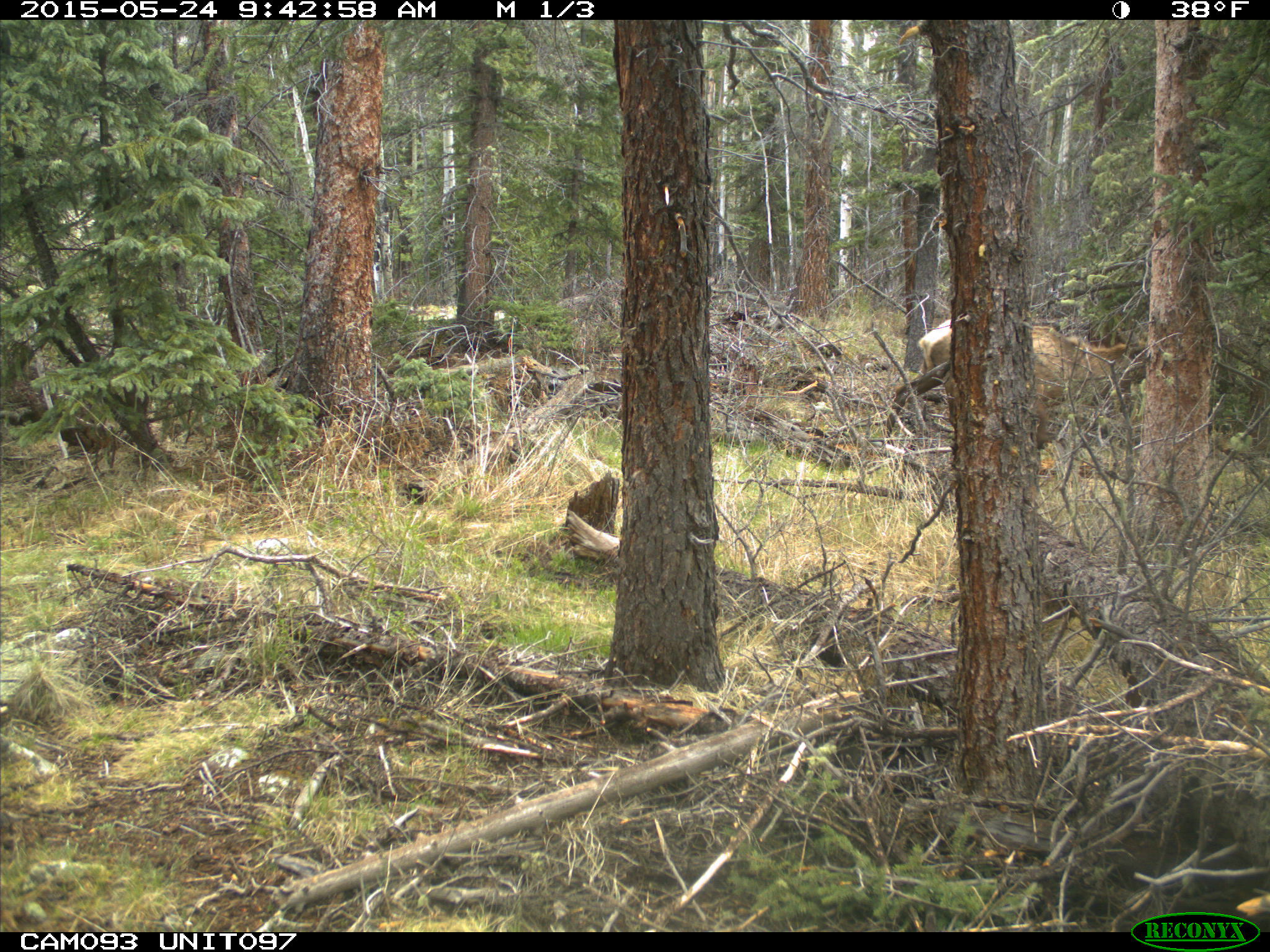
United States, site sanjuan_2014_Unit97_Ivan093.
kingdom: Animalia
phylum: Chordata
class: Mammalia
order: Artiodactyla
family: Cervidae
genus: Cervus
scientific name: Cervus elaphus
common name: red deer